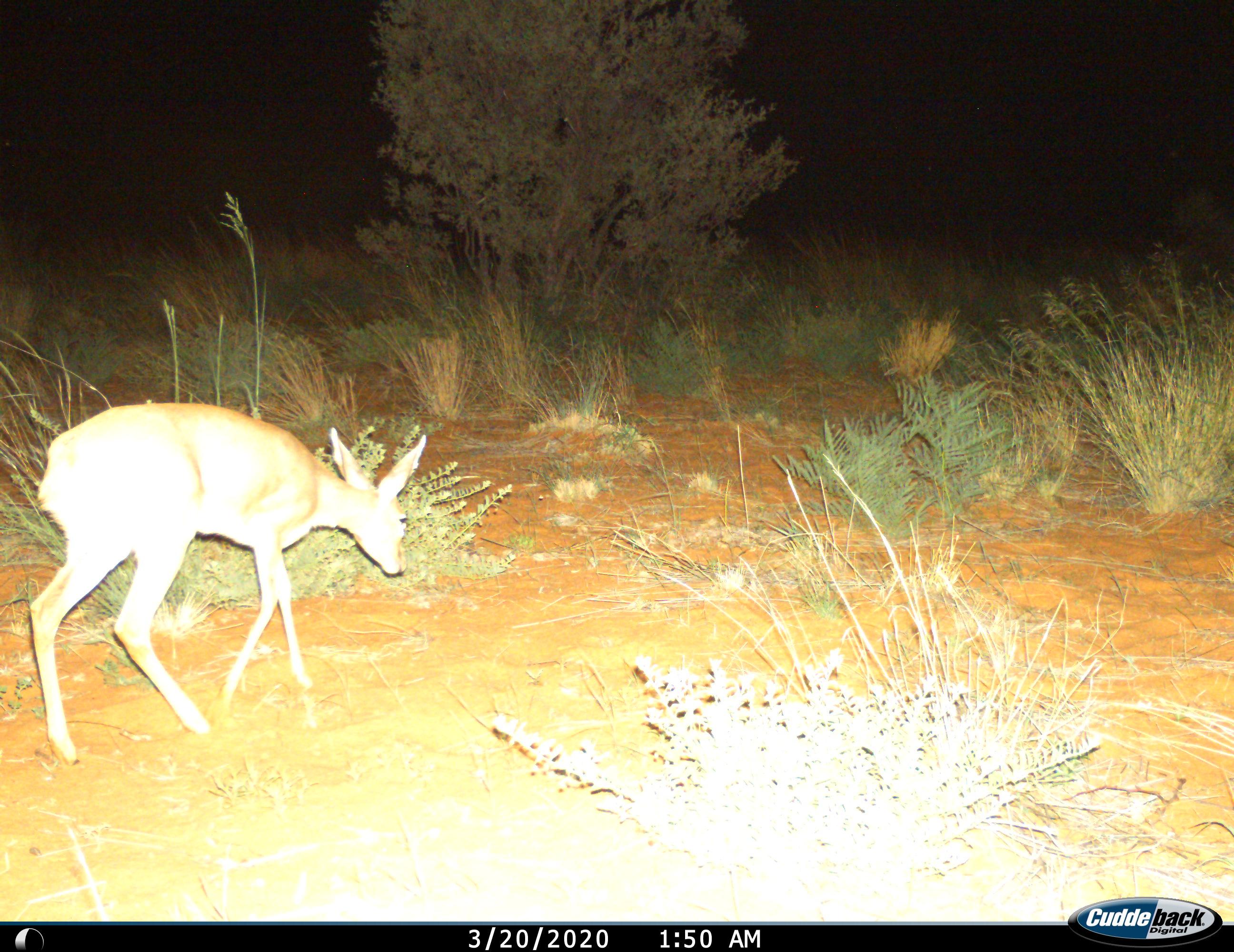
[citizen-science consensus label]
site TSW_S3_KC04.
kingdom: Animalia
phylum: Chordata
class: Mammalia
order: Artiodactyla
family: Bovidae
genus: Raphicerus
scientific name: Raphicerus campestris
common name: steenbok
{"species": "steenbok (Raphicerus campestris)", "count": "1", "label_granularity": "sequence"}